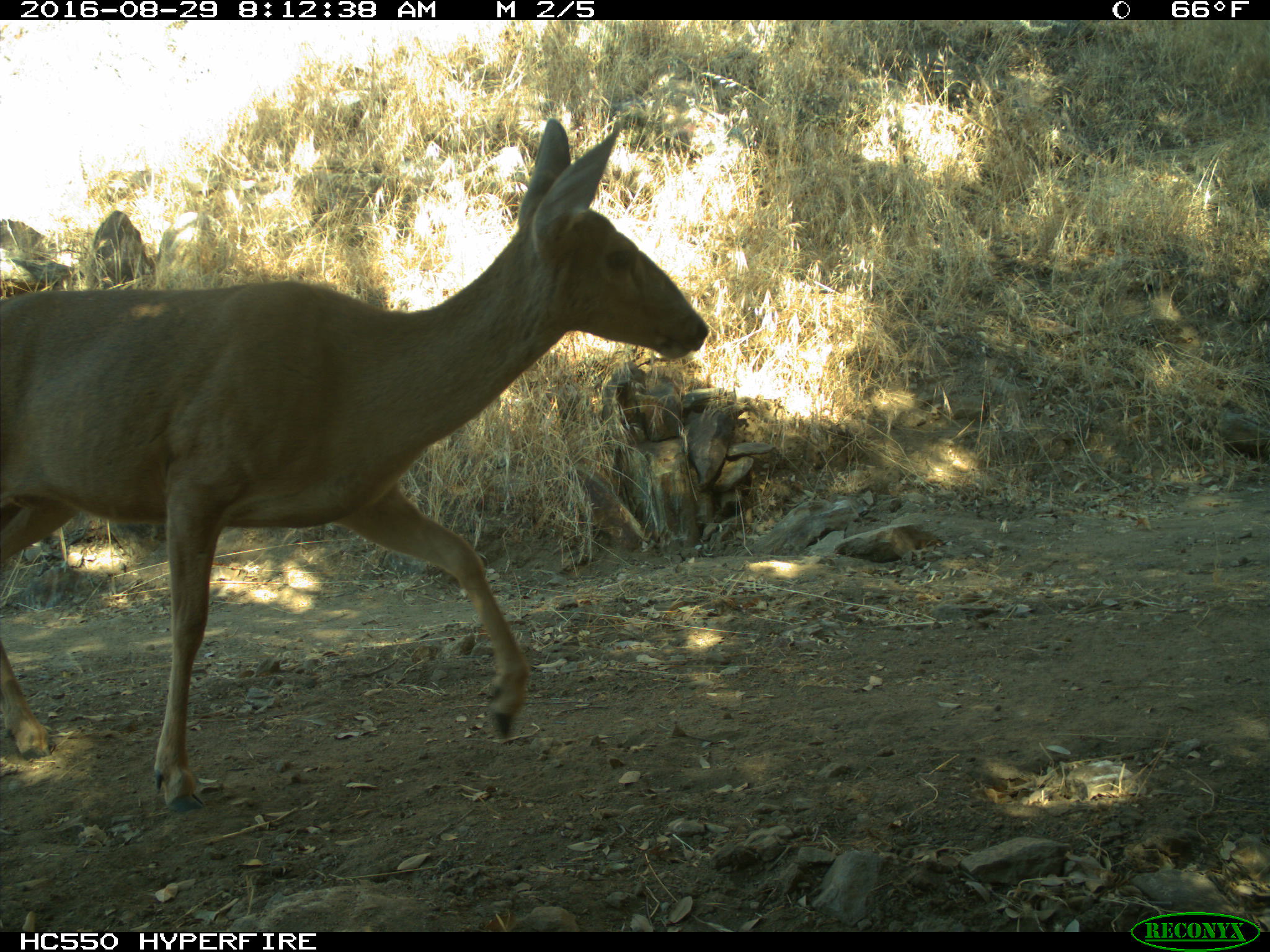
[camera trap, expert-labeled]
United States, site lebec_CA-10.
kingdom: Animalia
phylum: Chordata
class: Mammalia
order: Artiodactyla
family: Cervidae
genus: Odocoileus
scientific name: Odocoileus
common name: deer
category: unidentified deer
Unidentified deer (deer) (Odocoileus).